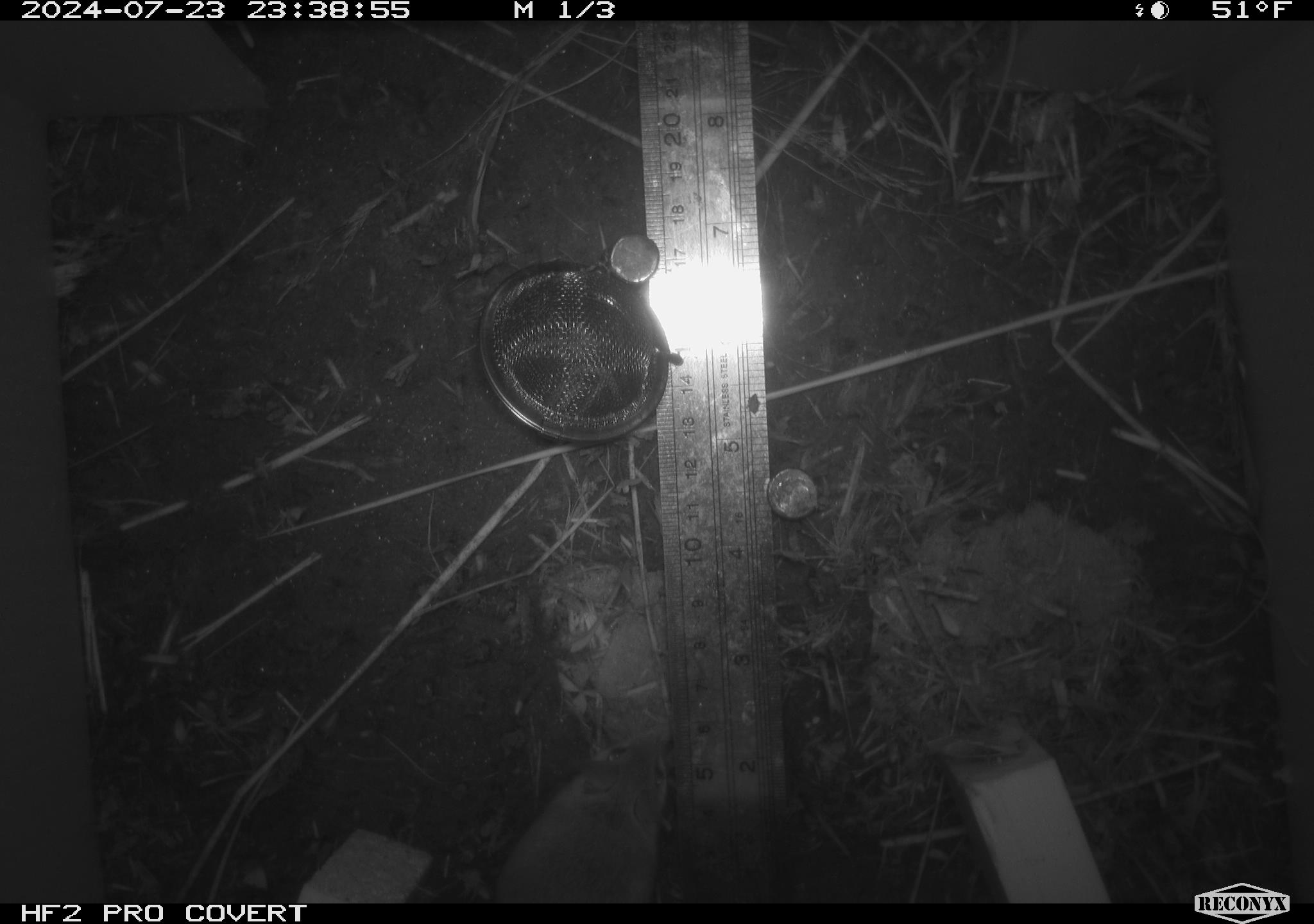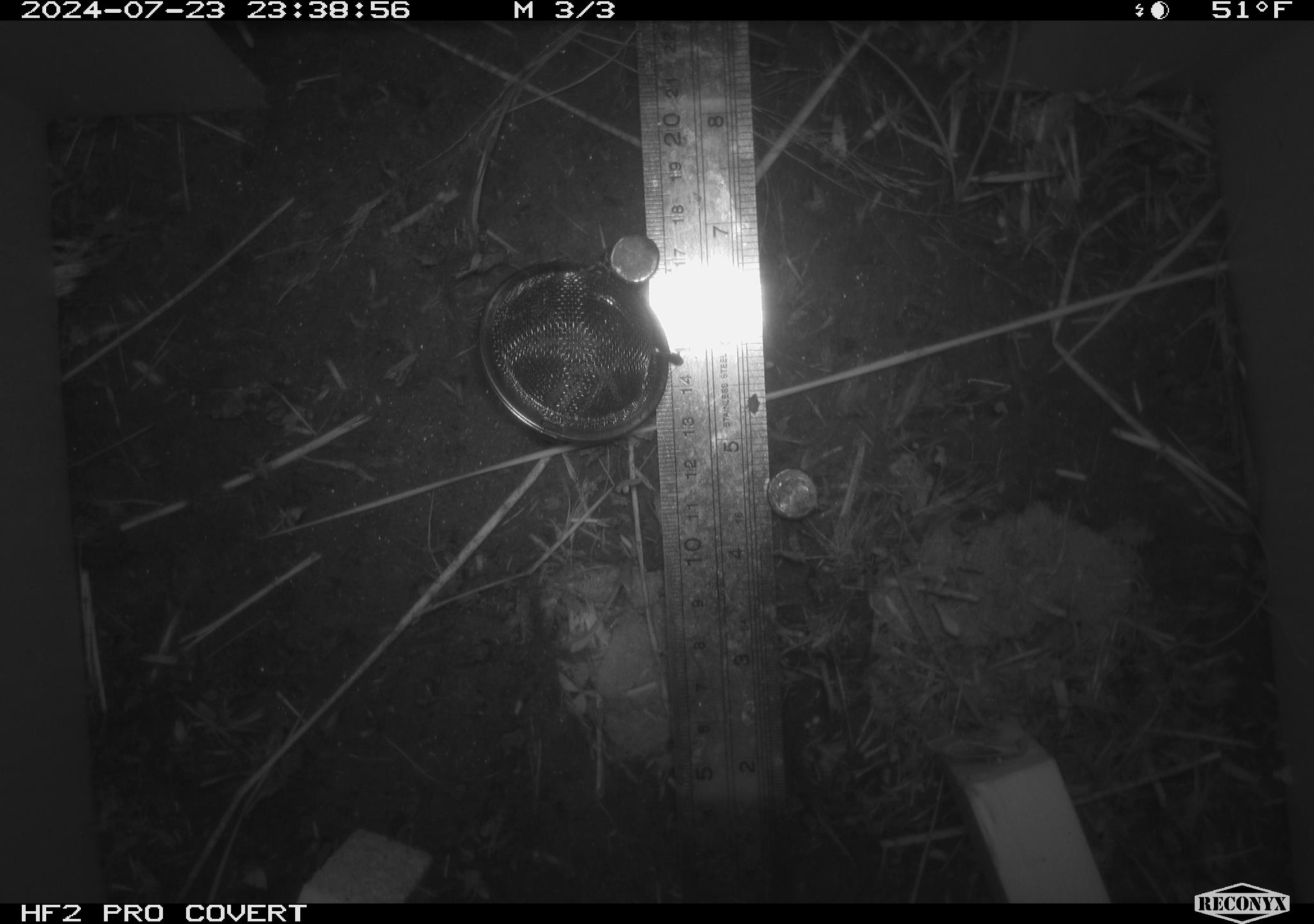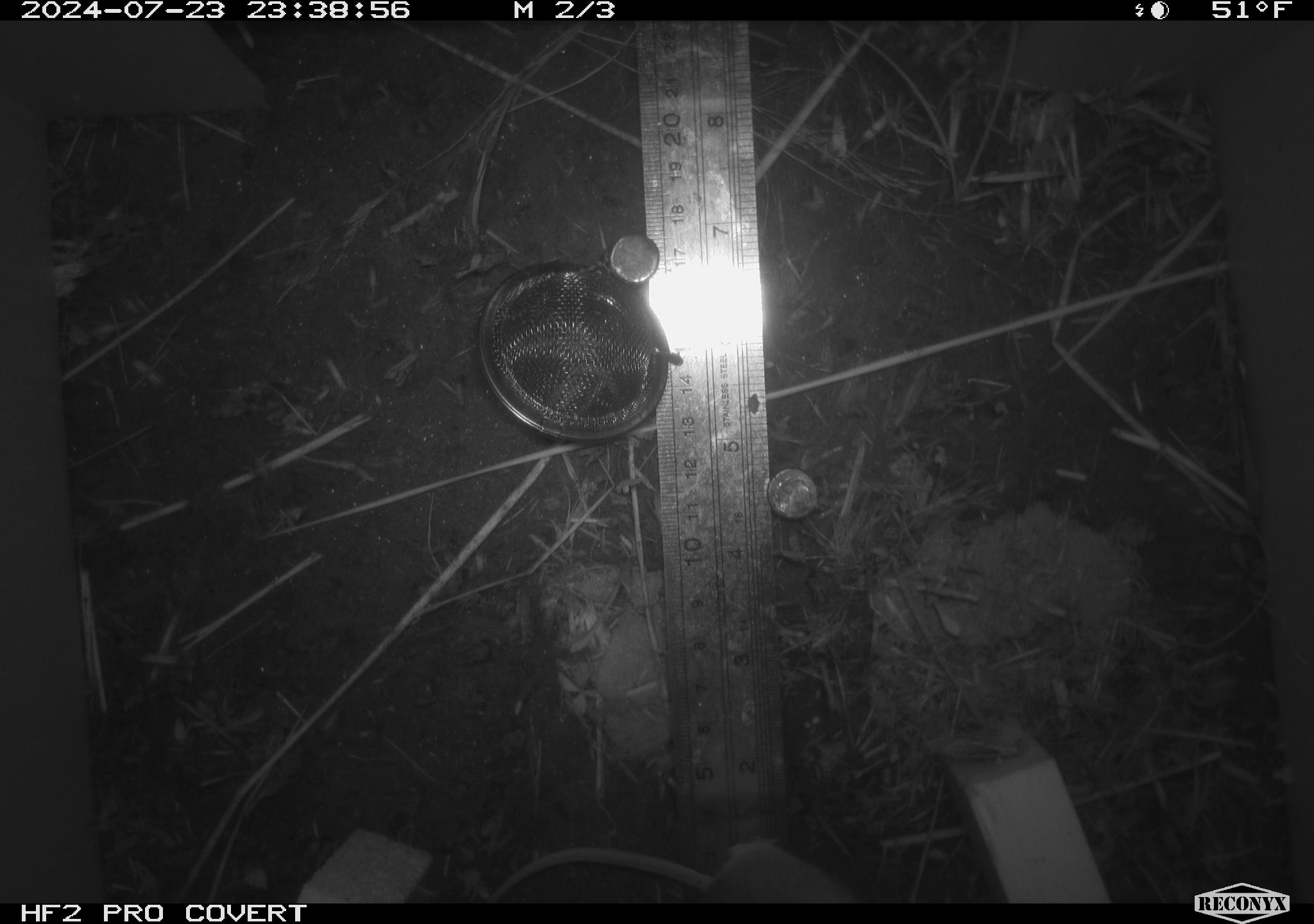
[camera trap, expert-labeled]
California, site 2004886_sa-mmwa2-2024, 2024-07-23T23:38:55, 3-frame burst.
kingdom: Animalia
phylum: Chordata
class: Mammalia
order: Rodentia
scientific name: Rodentia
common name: mouse species